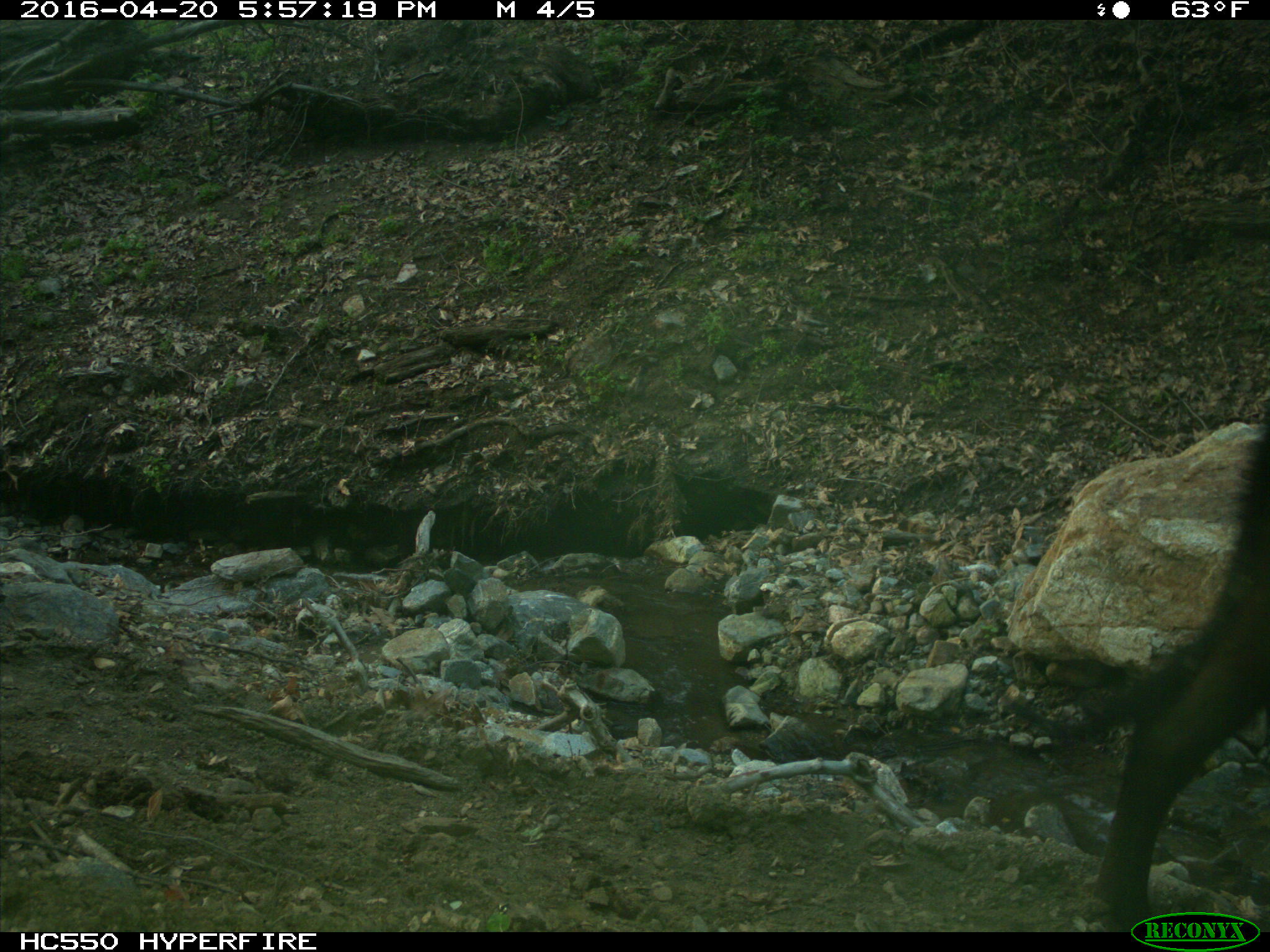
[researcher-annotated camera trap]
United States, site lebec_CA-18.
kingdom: Animalia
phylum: Chordata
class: Mammalia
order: Artiodactyla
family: Bovidae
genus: Bos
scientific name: Bos taurus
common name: domestic cow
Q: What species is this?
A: Bos taurus (domestic cow).